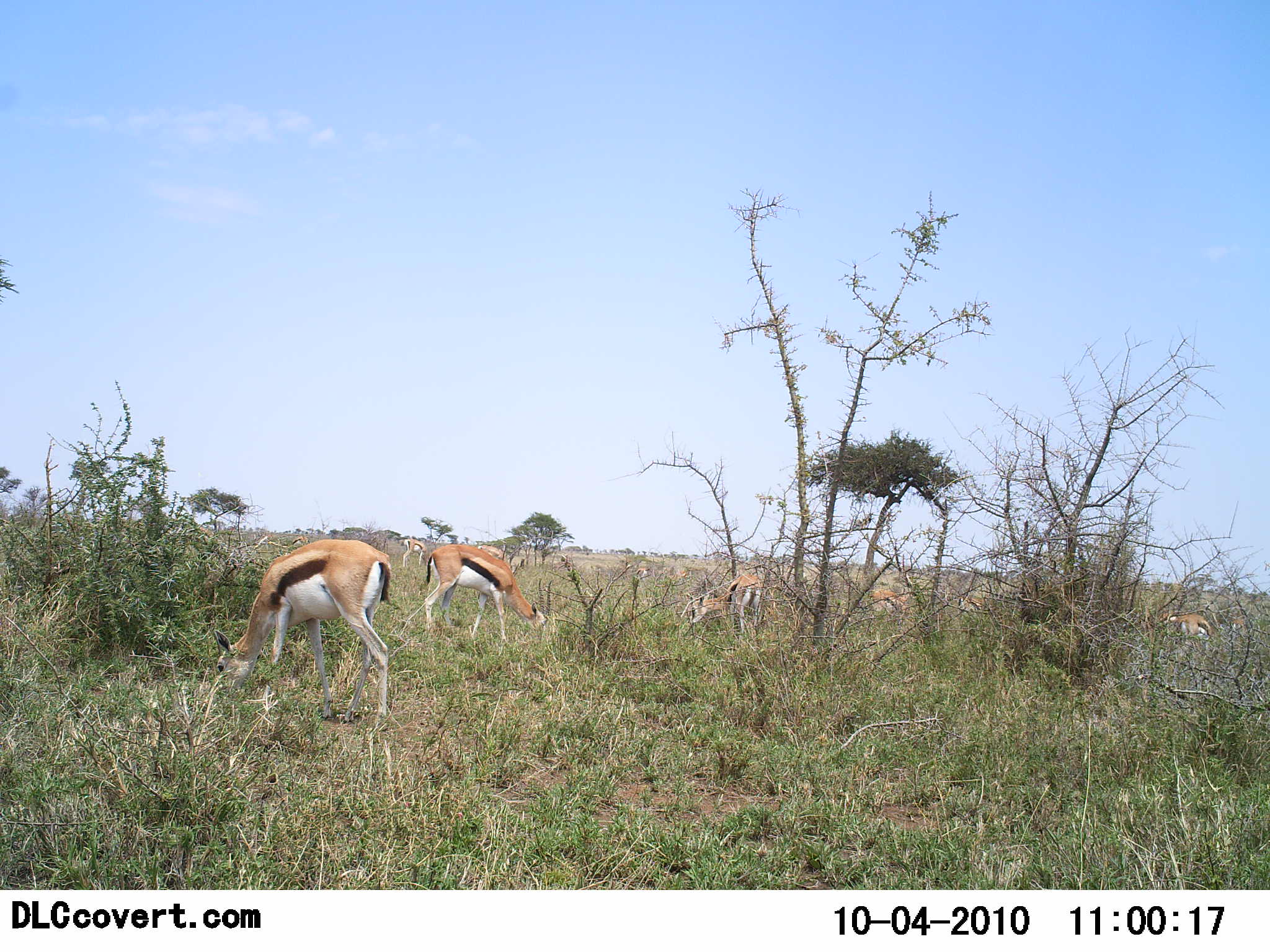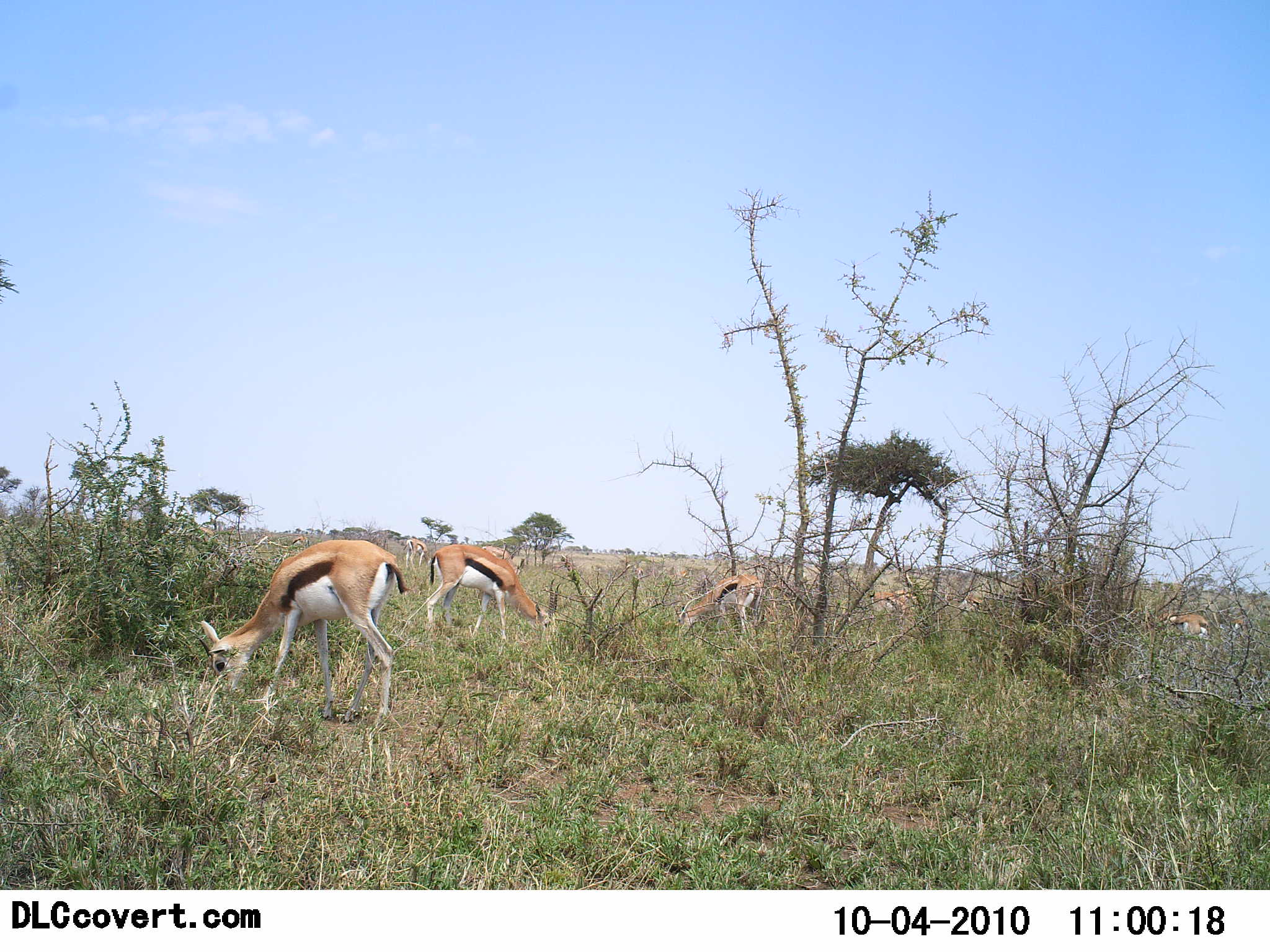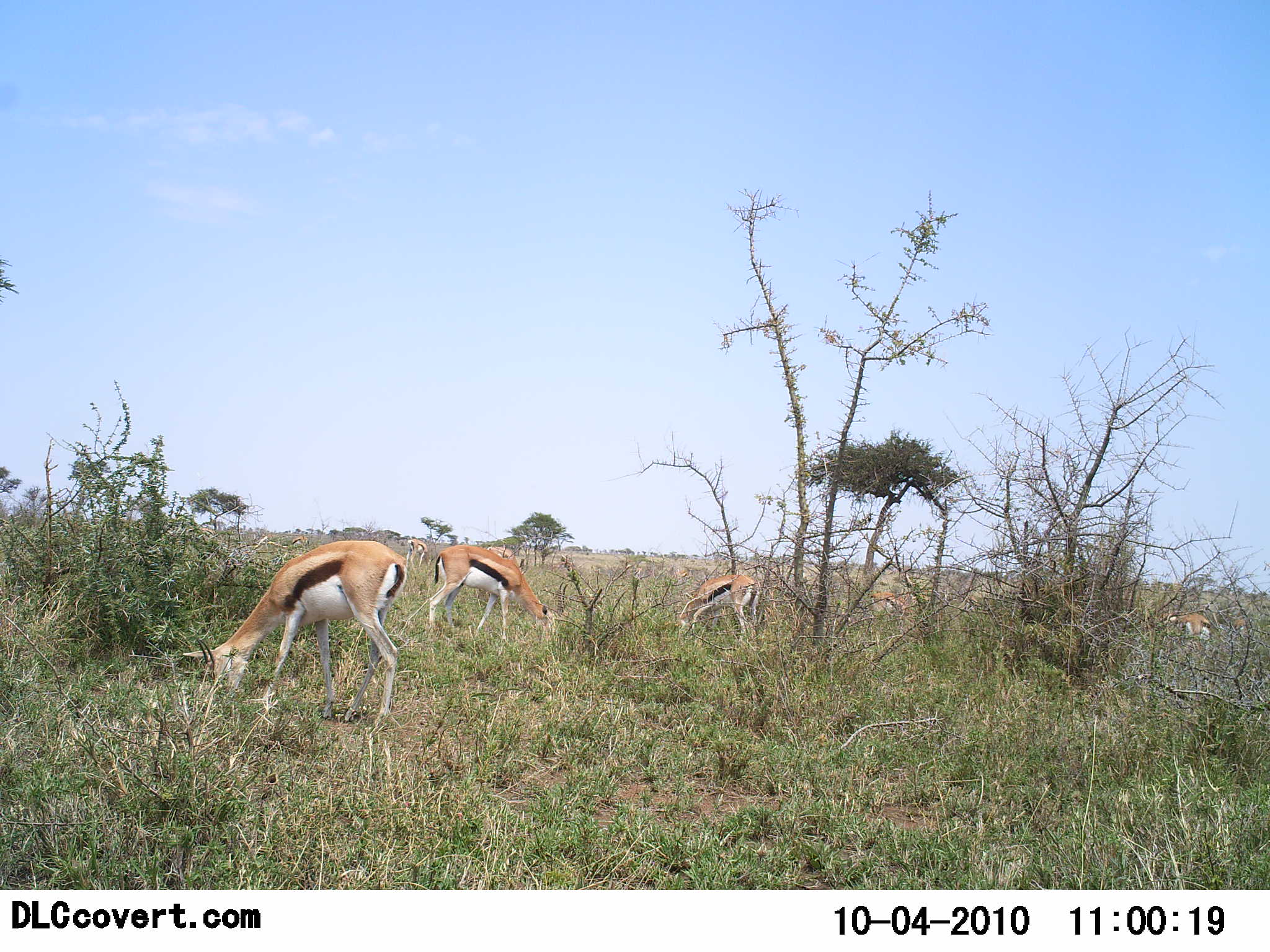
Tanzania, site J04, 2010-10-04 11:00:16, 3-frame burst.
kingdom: Animalia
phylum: Chordata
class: Mammalia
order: Artiodactyla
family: Bovidae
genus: Eudorcas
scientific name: Eudorcas thomsonii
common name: thomson's gazelle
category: gazellethomsons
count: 8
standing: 35%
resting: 0%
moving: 0%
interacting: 5%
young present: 0%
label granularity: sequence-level